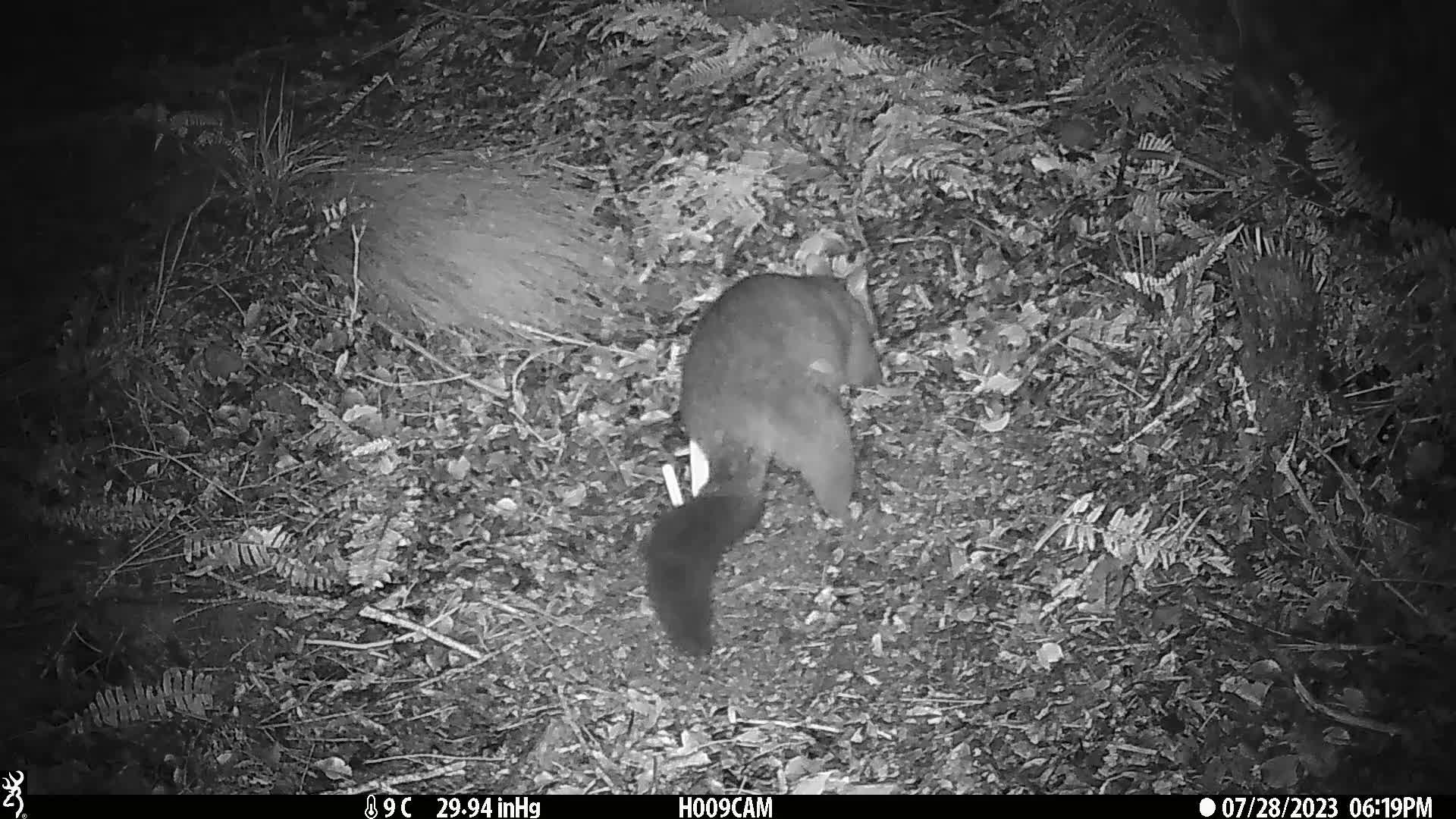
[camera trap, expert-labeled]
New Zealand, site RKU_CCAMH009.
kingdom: Animalia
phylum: Chordata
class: Mammalia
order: Diprotodontia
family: Phalangeridae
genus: Trichosurus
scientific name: Trichosurus vulpecula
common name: common brushtail possum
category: possum